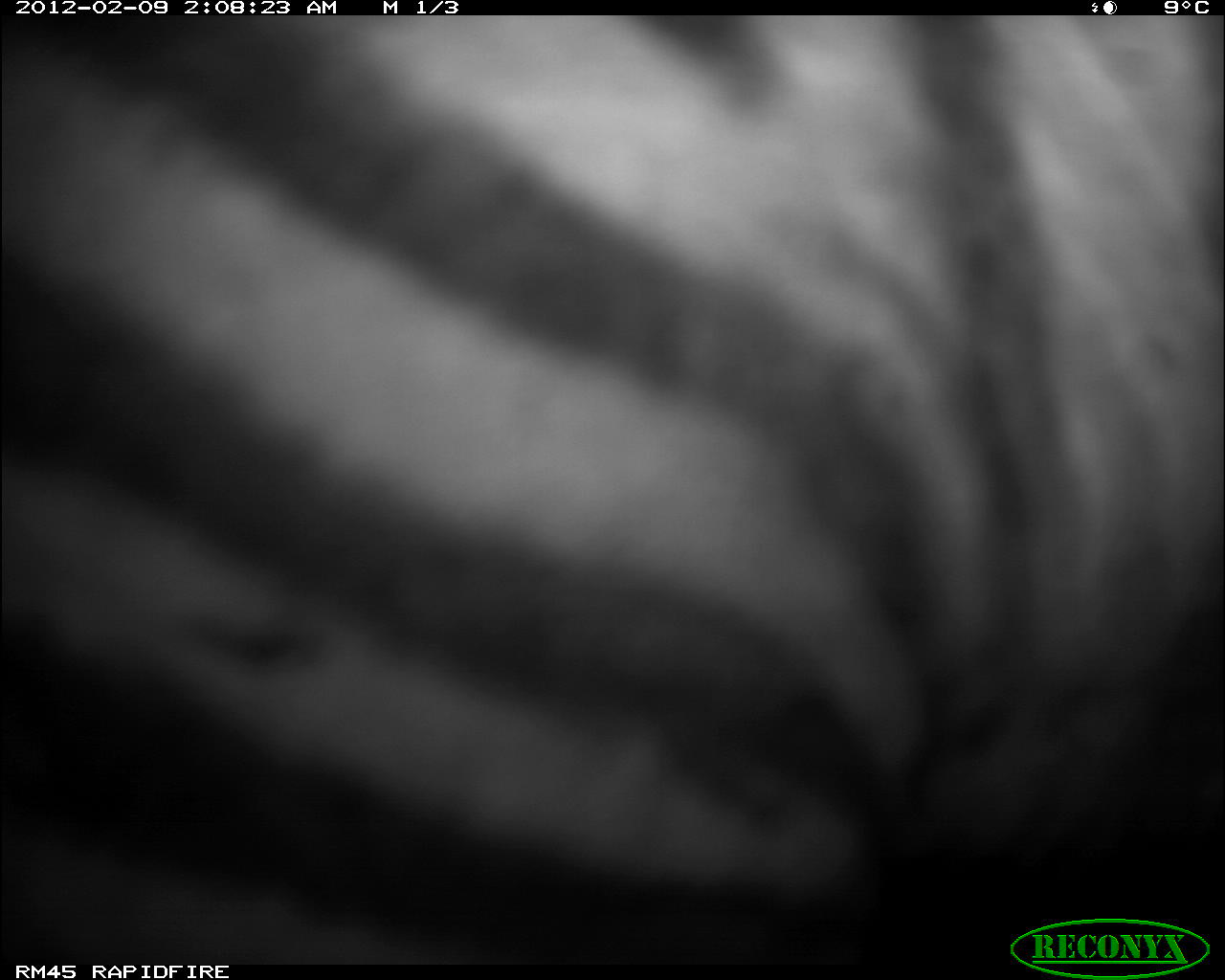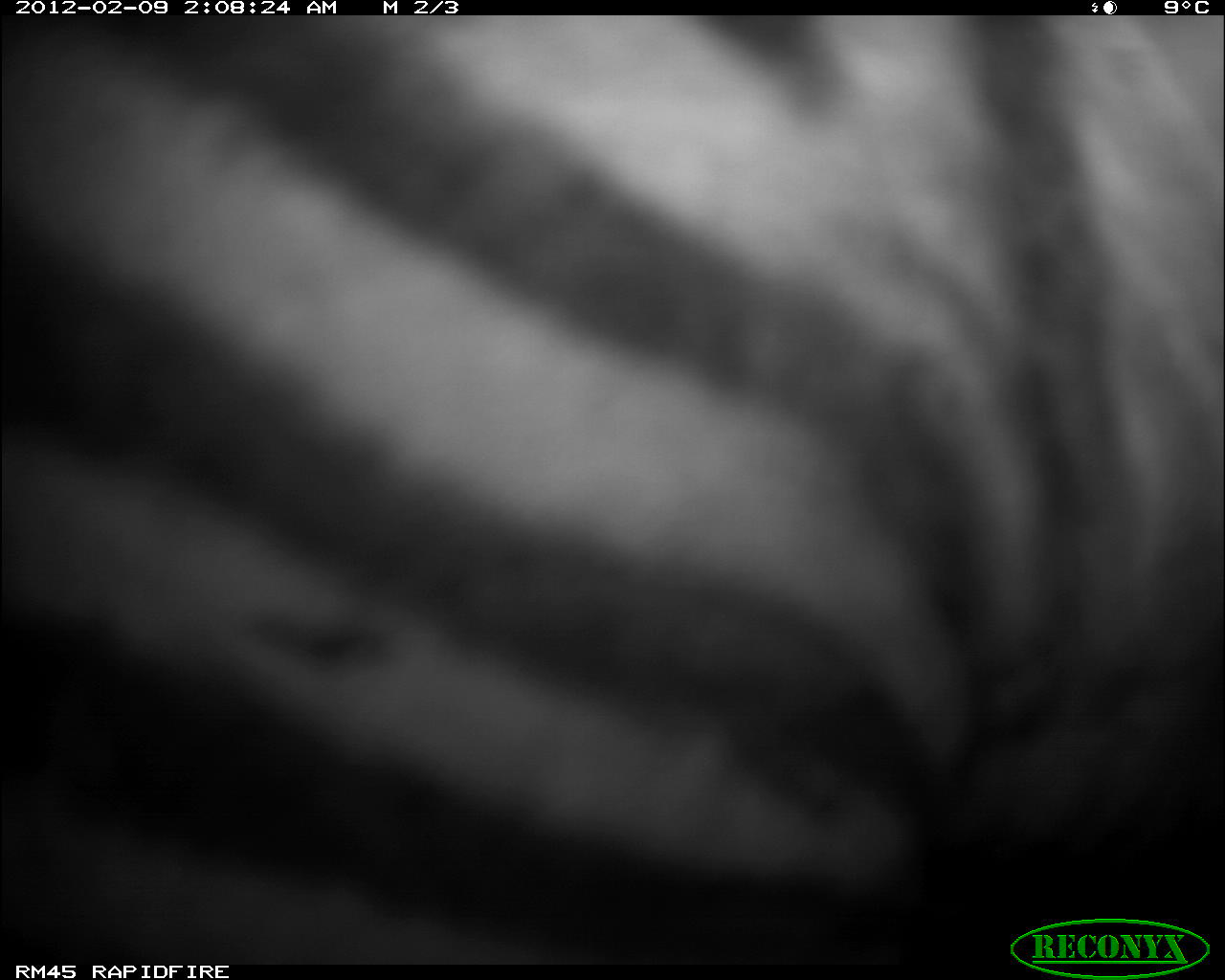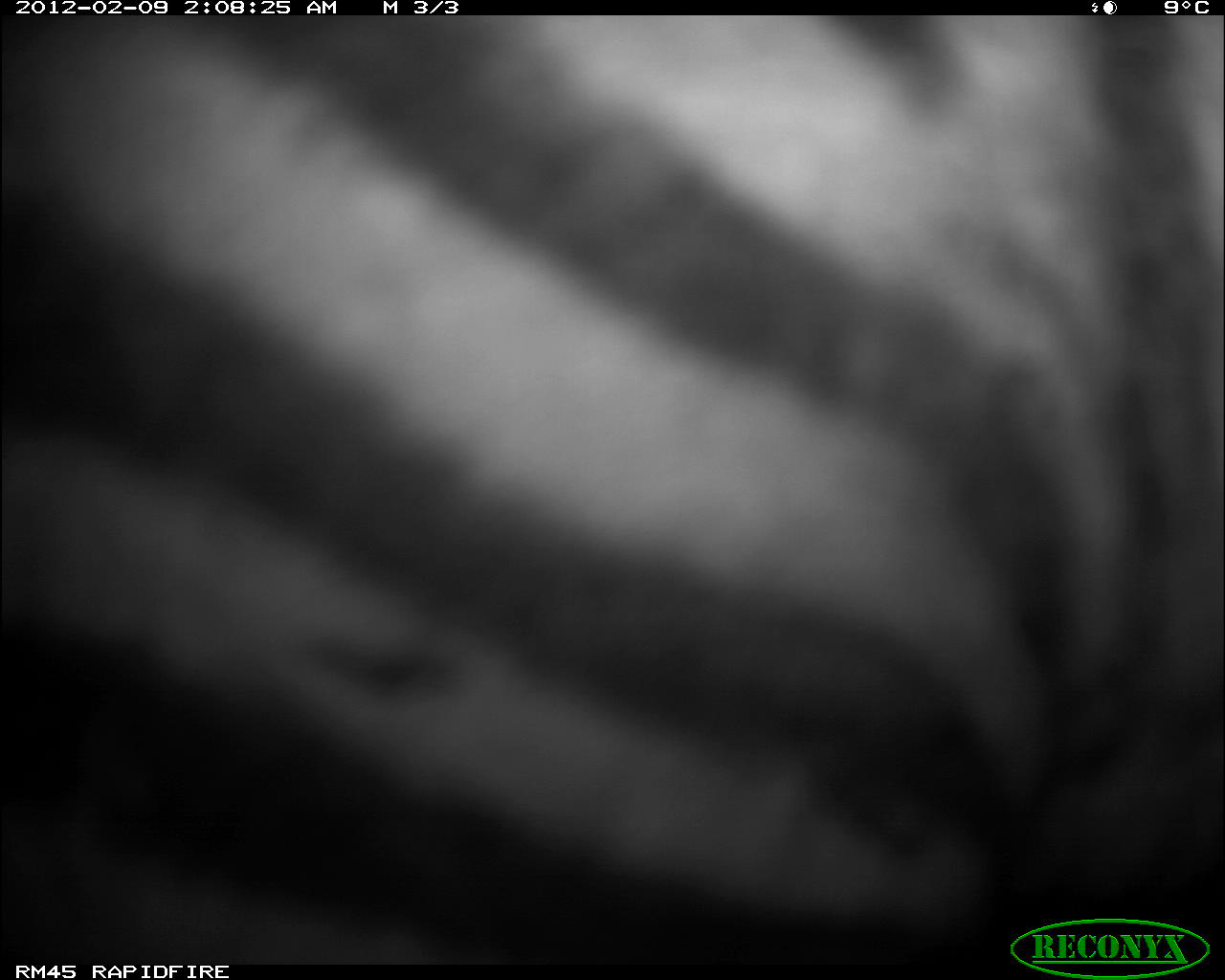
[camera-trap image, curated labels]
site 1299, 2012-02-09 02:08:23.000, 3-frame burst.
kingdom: Animalia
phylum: Chordata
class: Mammalia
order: Perissodactyla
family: Equidae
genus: Equus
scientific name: Equus quagga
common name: plains zebra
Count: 1.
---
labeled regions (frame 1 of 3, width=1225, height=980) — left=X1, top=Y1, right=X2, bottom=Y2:
equus quagga: left=0, top=14, right=1225, bottom=963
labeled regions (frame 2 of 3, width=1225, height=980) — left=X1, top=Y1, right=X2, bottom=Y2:
equus quagga: left=0, top=14, right=1225, bottom=963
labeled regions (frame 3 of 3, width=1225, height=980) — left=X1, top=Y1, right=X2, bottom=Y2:
equus quagga: left=0, top=14, right=1225, bottom=963